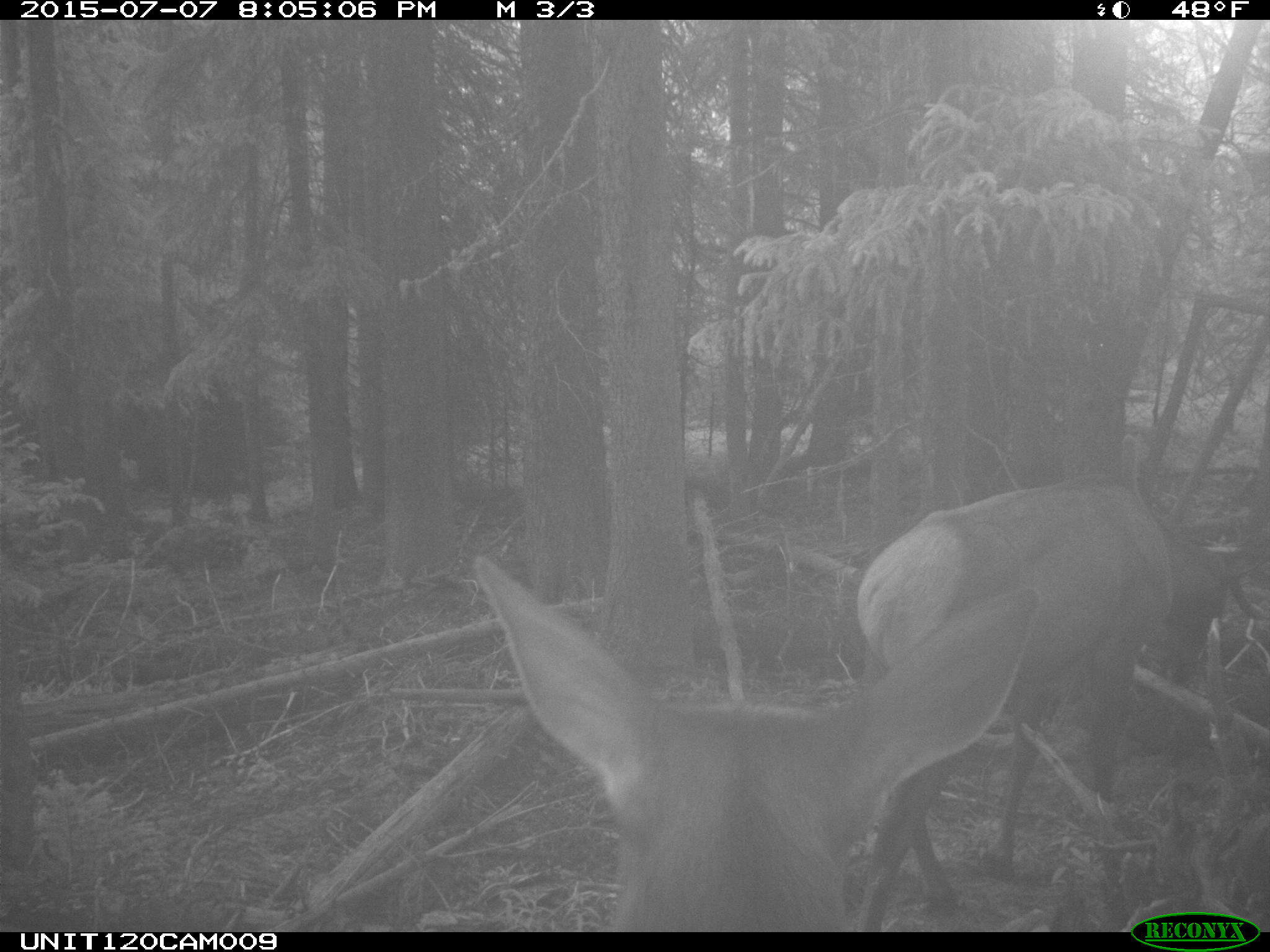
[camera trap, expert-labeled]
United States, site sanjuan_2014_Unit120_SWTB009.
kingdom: Animalia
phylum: Chordata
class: Mammalia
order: Artiodactyla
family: Cervidae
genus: Cervus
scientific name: Cervus elaphus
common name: red deer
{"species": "Cervus elaphus (red deer)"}